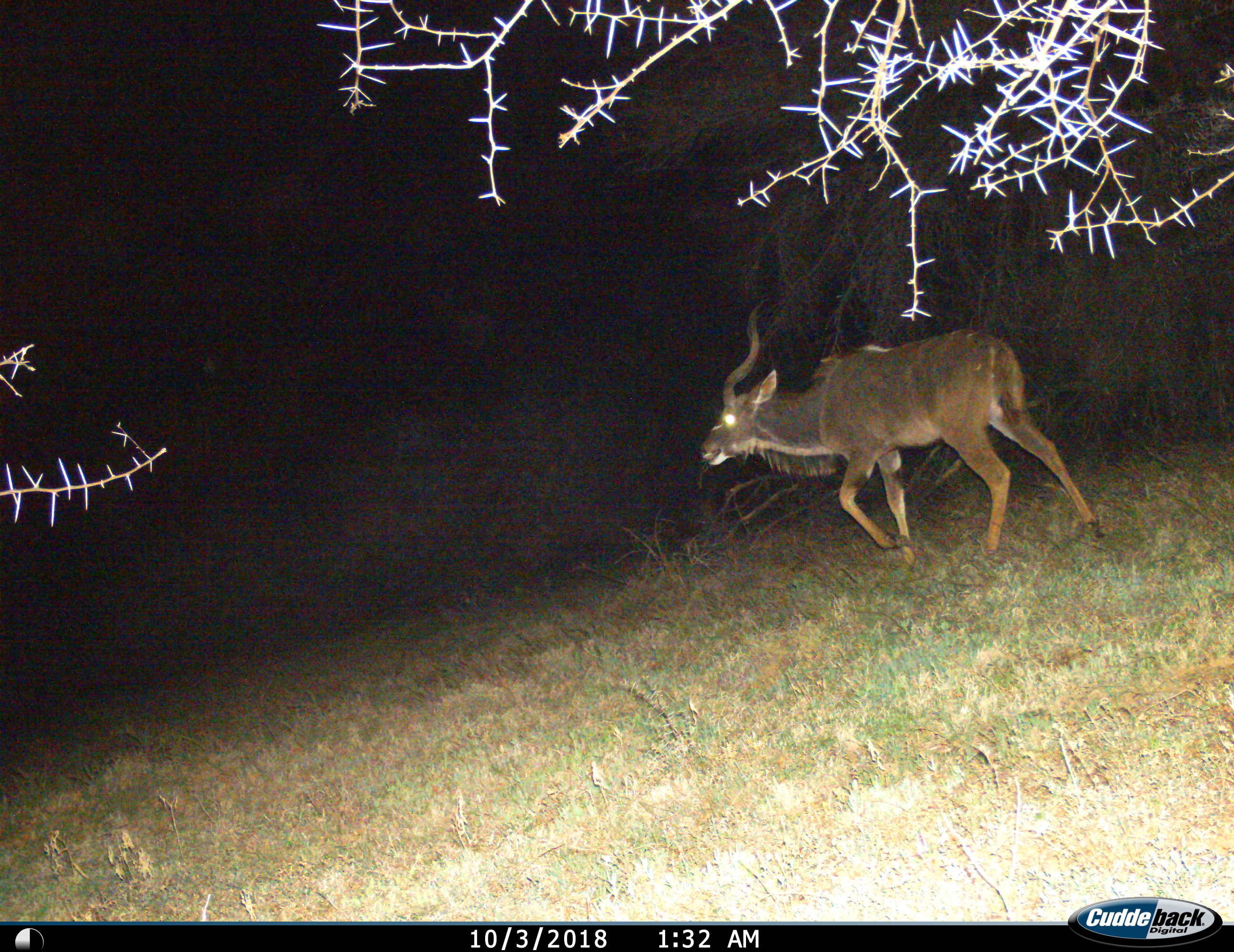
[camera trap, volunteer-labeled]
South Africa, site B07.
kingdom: Animalia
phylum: Chordata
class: Mammalia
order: Artiodactyla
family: Bovidae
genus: Tragelaphus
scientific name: Tragelaphus strepsiceros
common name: greater kudu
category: kudu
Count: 1.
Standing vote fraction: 10%.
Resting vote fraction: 0%.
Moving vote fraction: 90%.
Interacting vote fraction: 0%.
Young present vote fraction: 0%.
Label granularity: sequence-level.